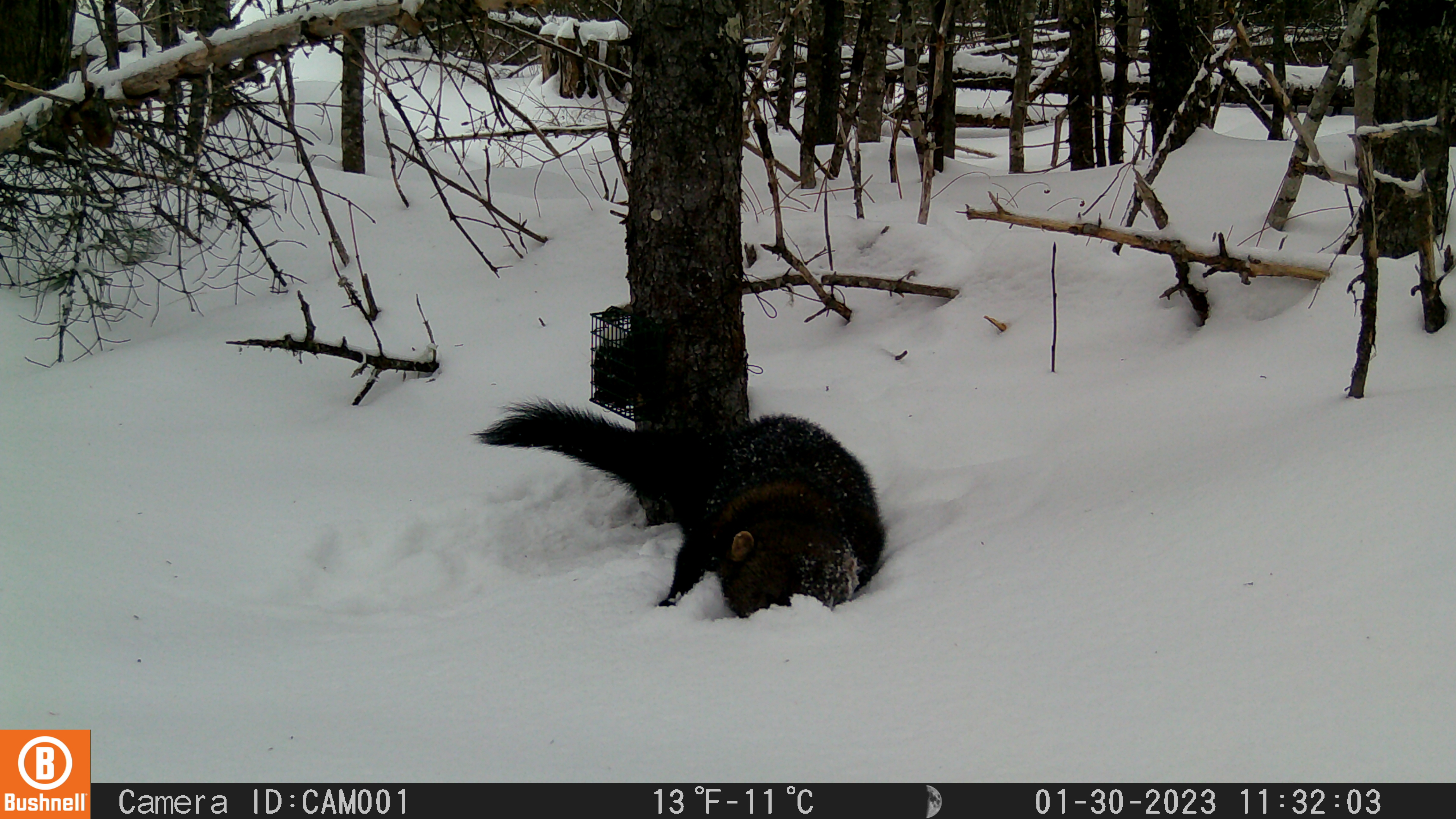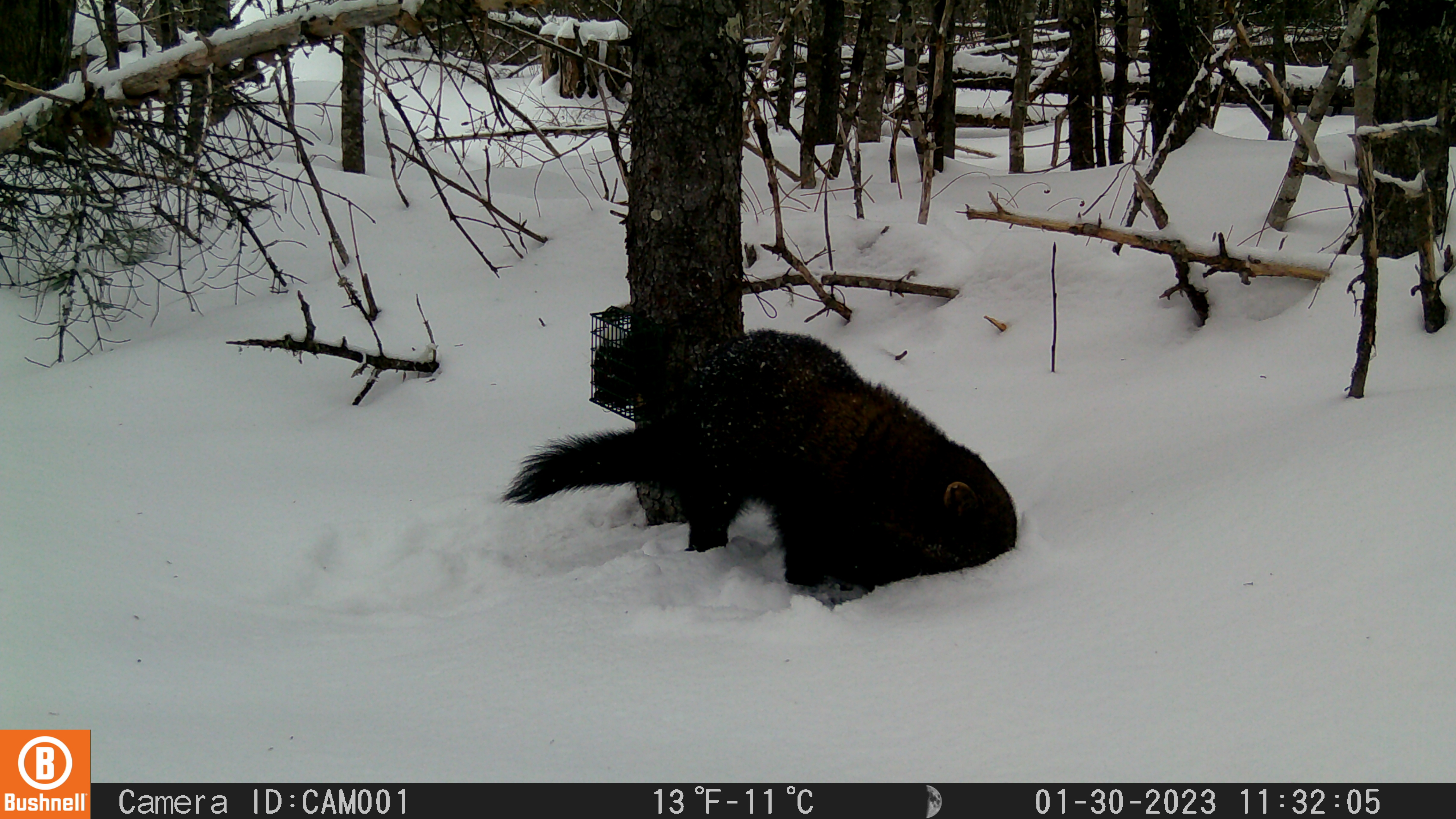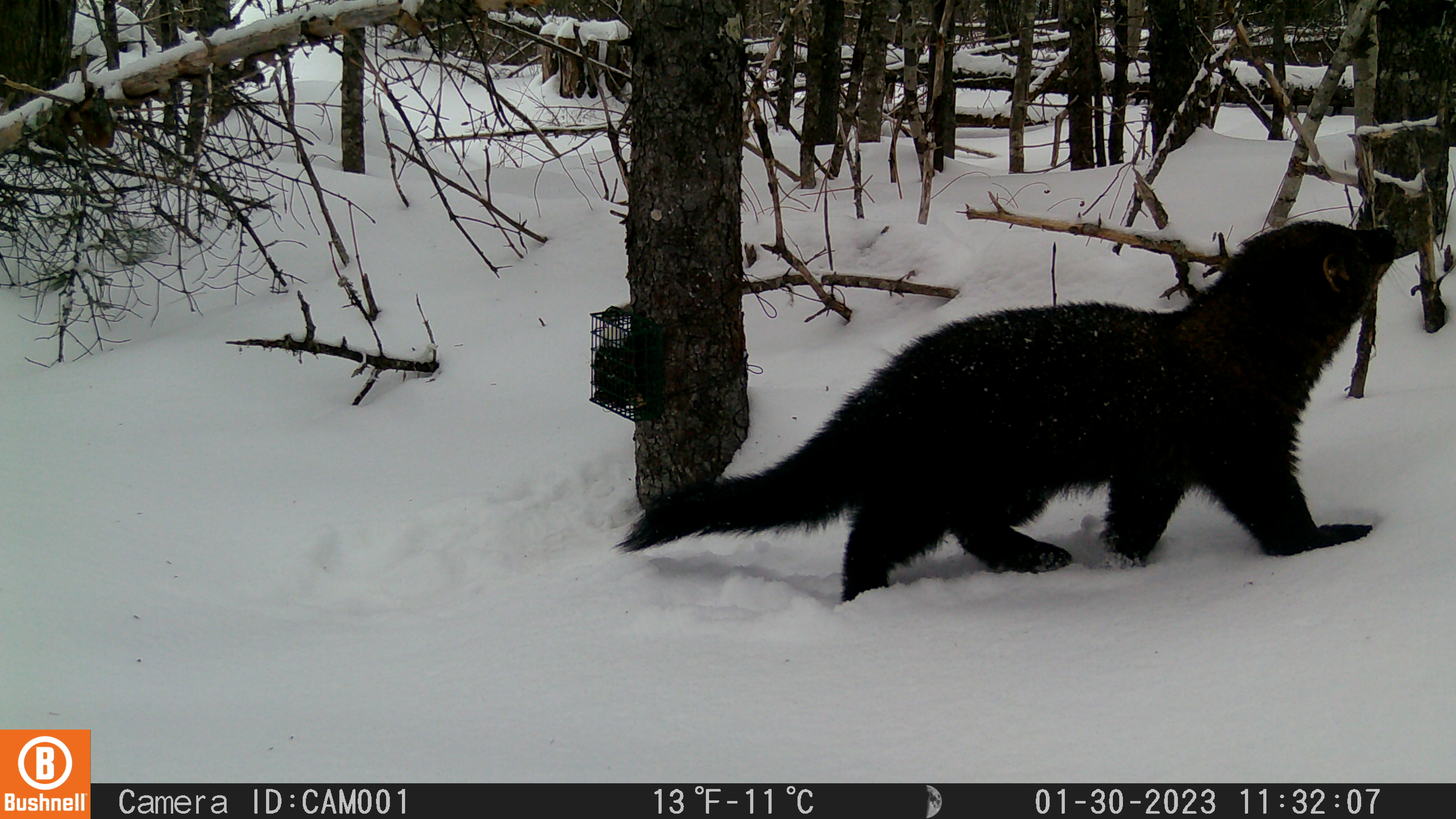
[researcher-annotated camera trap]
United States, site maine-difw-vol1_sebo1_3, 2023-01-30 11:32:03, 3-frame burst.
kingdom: Animalia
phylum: Chordata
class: Mammalia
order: Carnivora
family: Mustelidae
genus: Pekania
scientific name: Pekania pennanti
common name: fisher